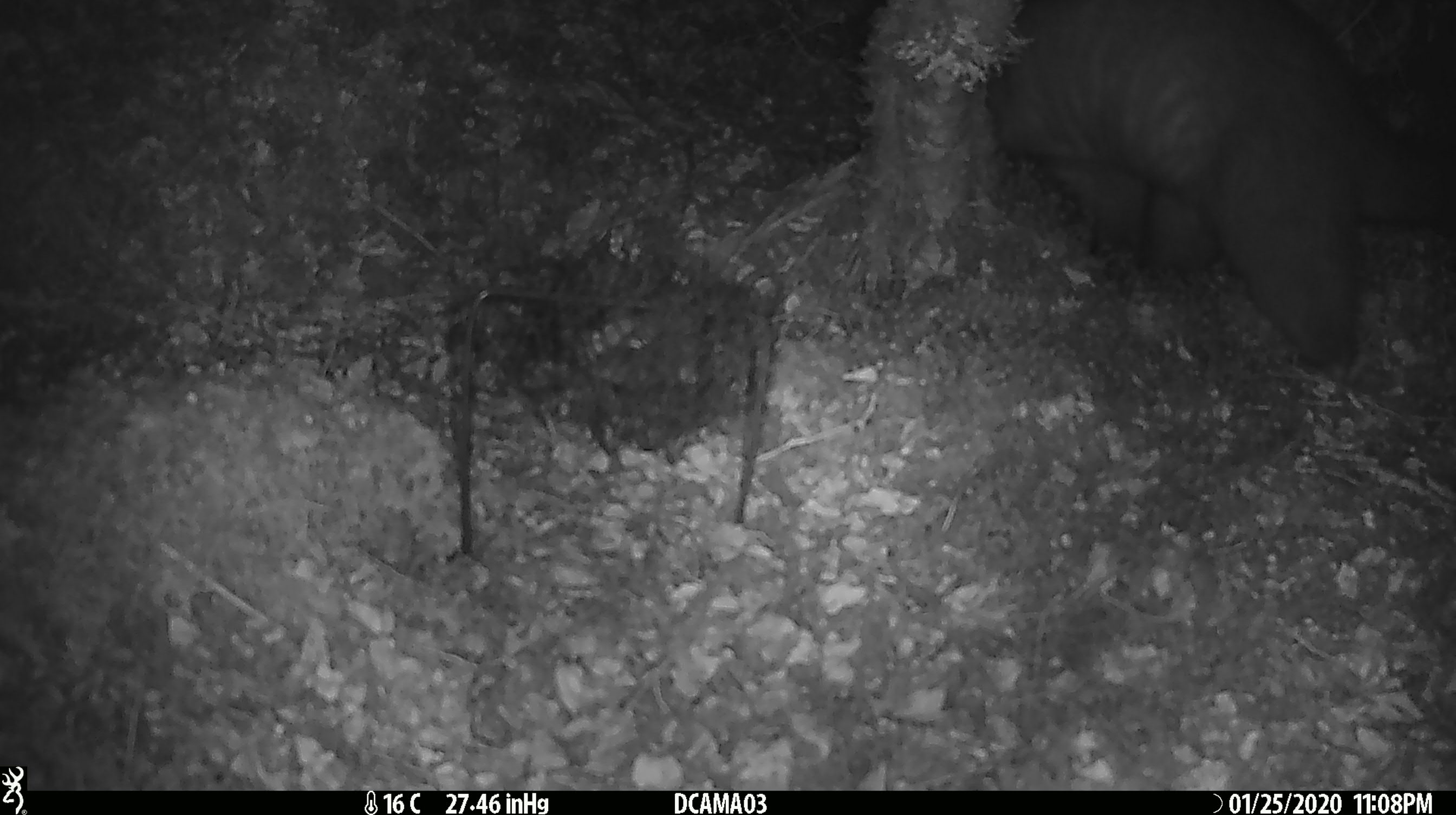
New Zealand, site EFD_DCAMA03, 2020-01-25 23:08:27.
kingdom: Animalia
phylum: Chordata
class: Mammalia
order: Diprotodontia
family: Phalangeridae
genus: Trichosurus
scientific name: Trichosurus vulpecula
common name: common brushtail possum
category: possum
Possum (common brushtail possum) (Trichosurus vulpecula).